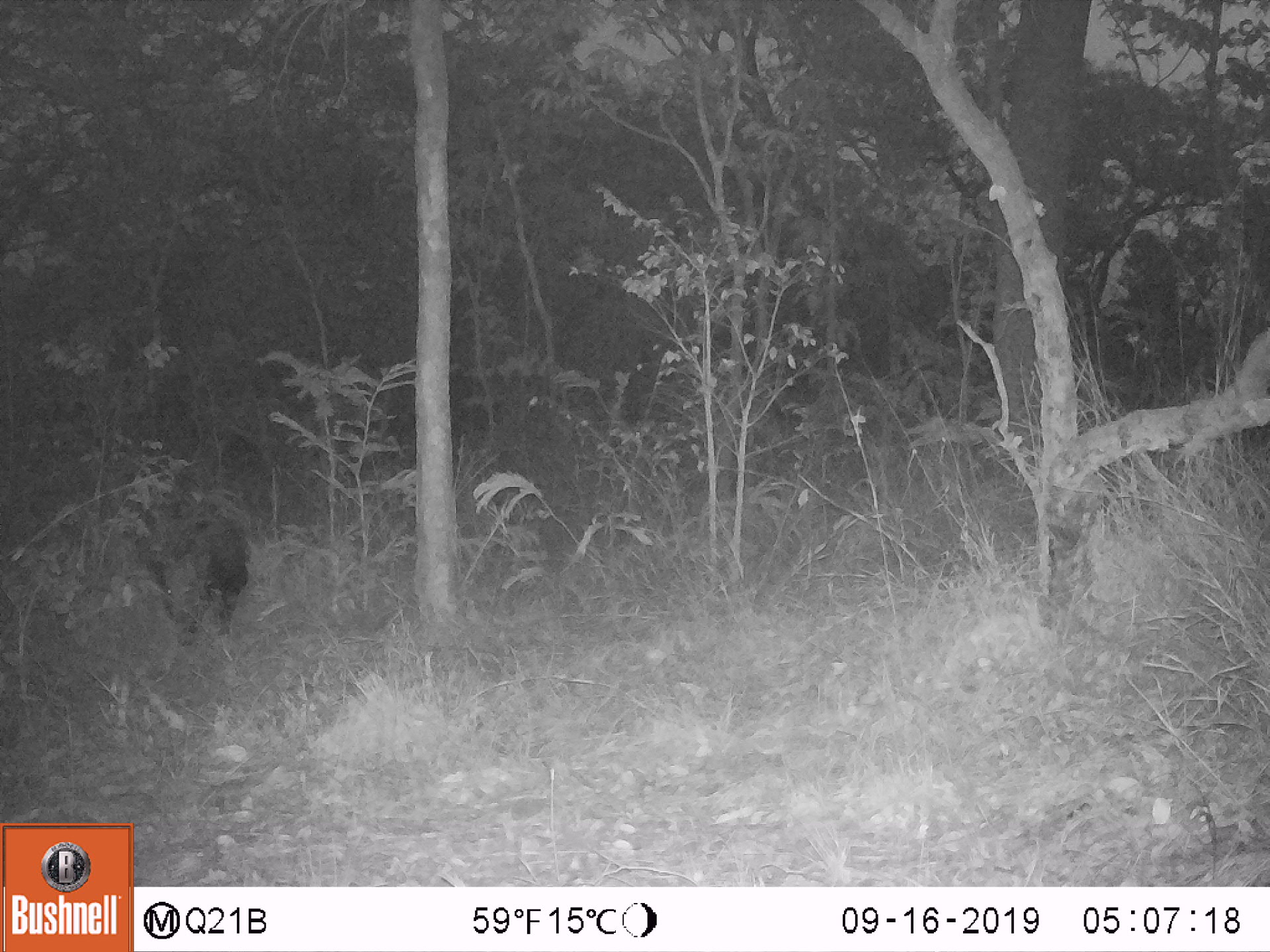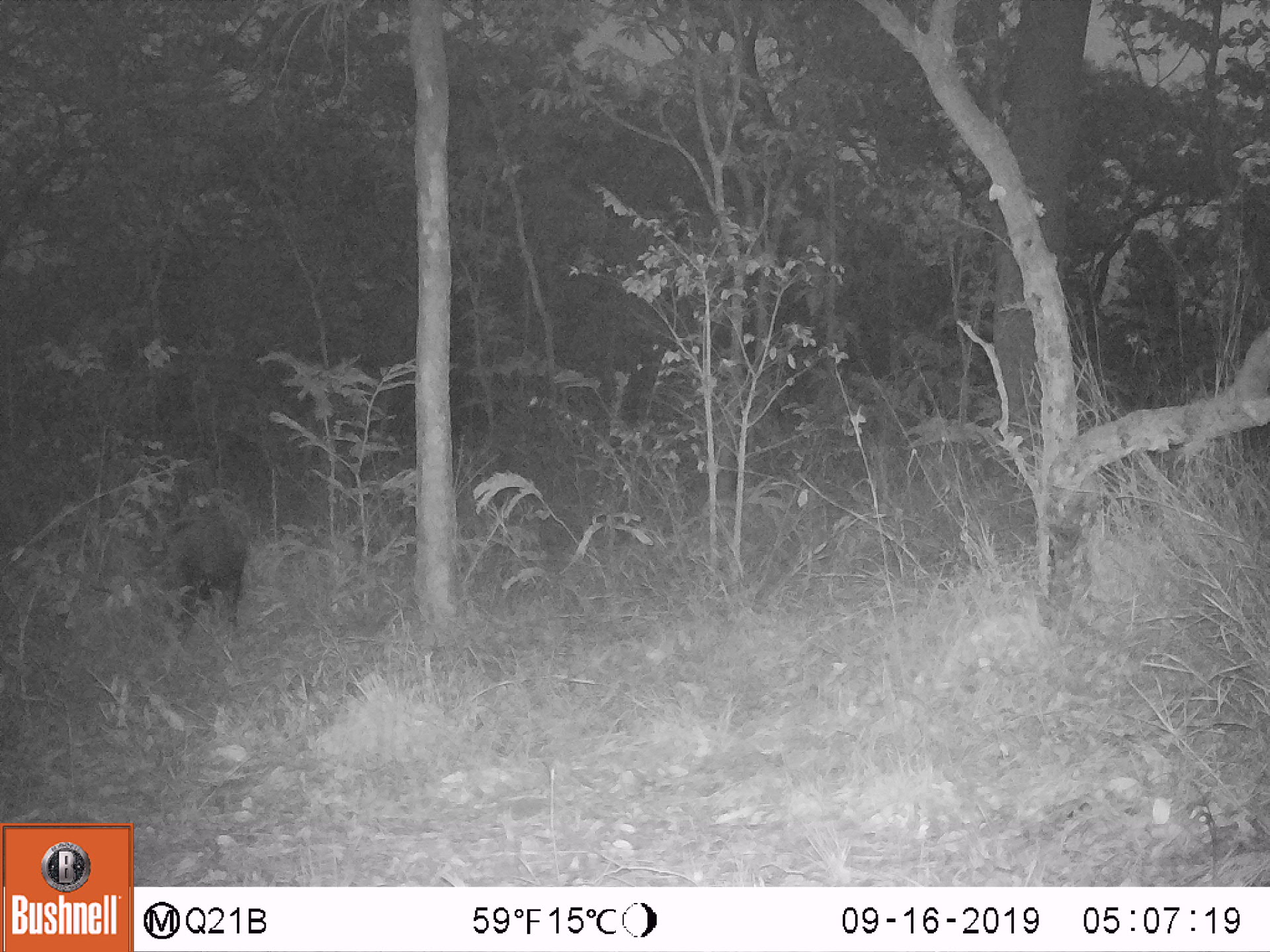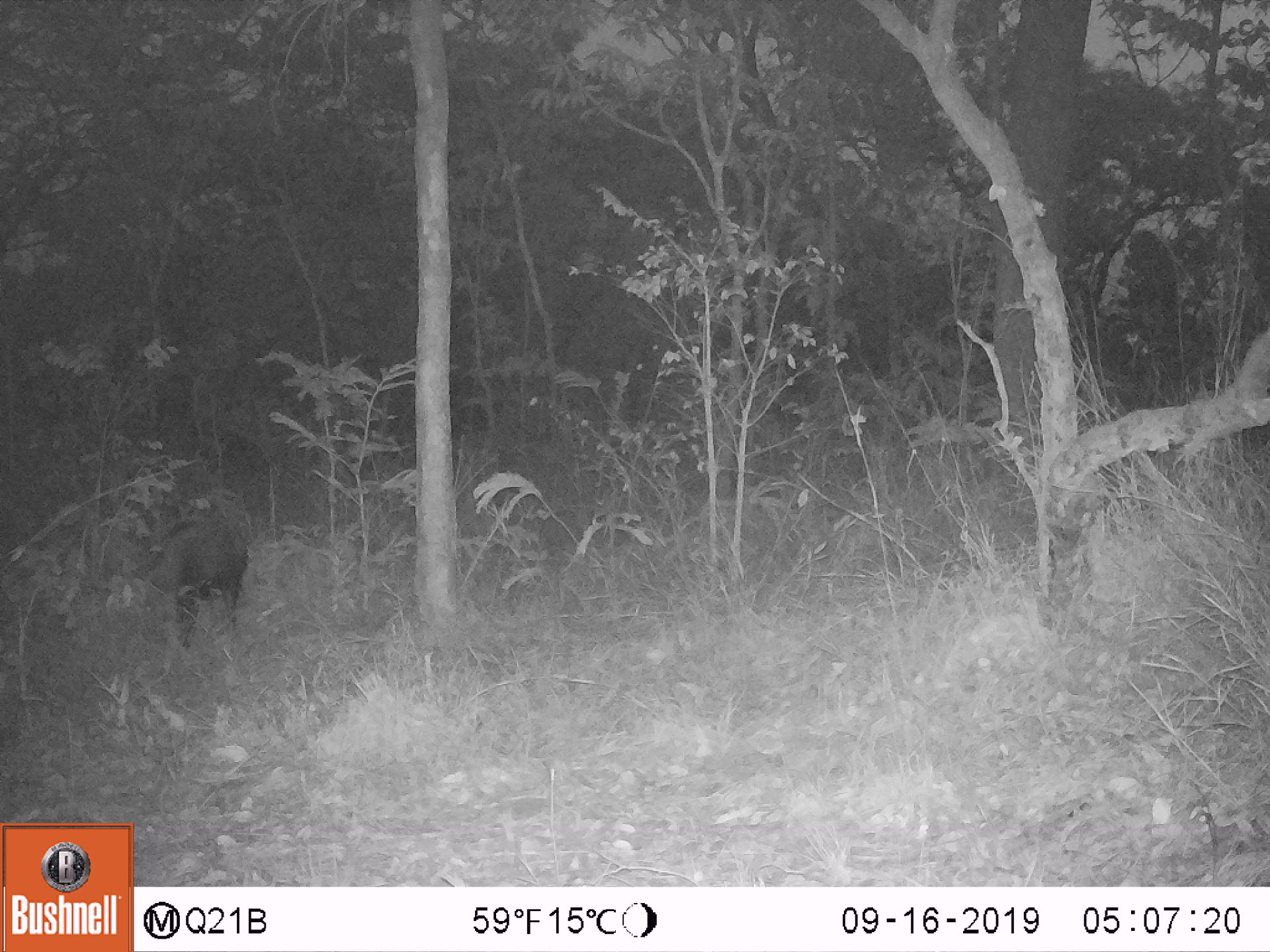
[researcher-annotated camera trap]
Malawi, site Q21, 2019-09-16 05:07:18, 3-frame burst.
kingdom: Animalia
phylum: Chordata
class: Mammalia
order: Artiodactyla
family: Suidae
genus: Potamochoerus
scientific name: Potamochoerus larvatus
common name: bushpig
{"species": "bushpig (Potamochoerus larvatus)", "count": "1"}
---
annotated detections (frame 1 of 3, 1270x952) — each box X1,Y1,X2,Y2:
bushpig: 153,505,249,657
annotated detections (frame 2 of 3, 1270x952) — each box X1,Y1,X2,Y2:
bushpig: 161,499,251,644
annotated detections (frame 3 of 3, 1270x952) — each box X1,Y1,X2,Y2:
bushpig: 154,488,252,652